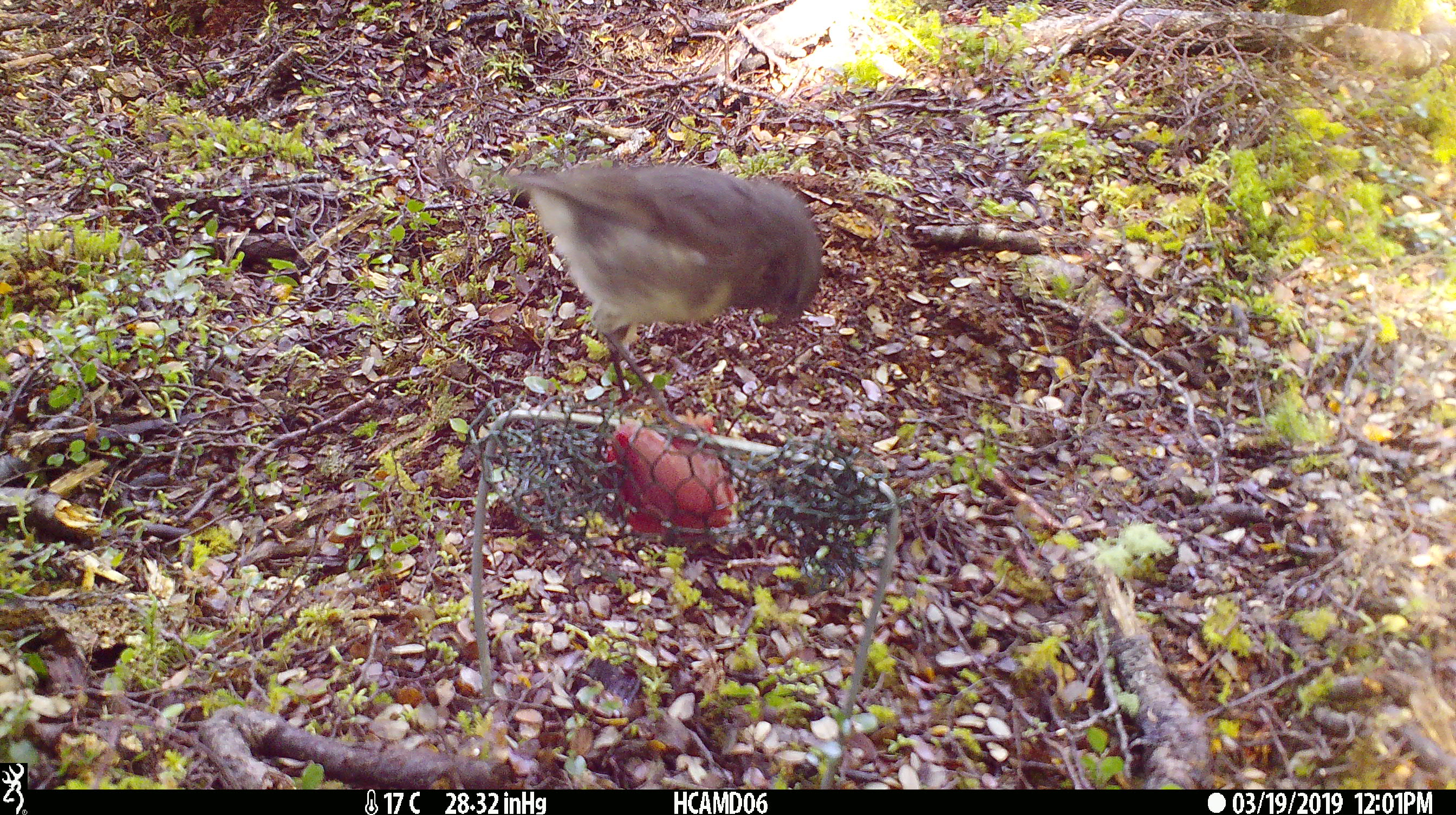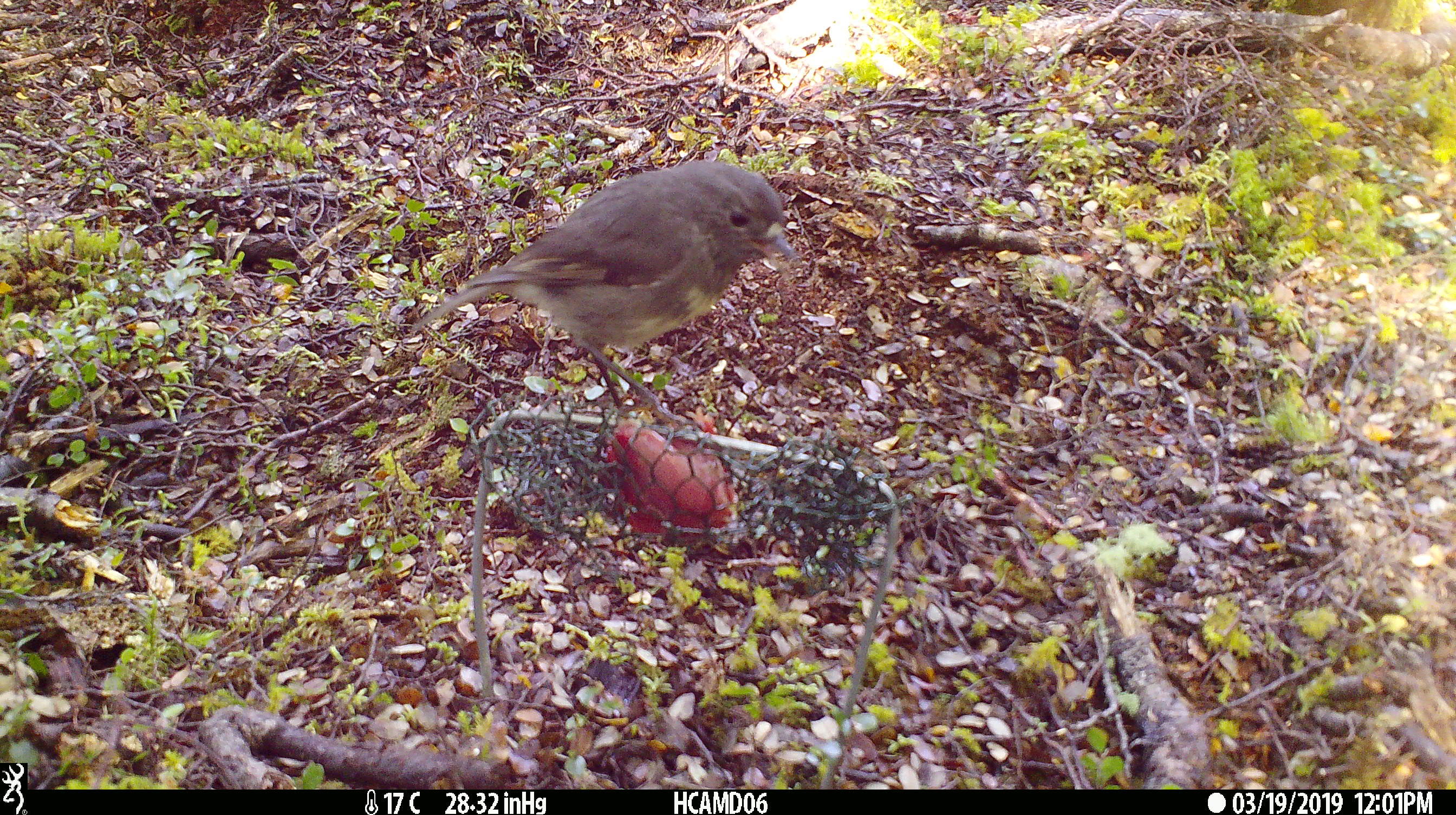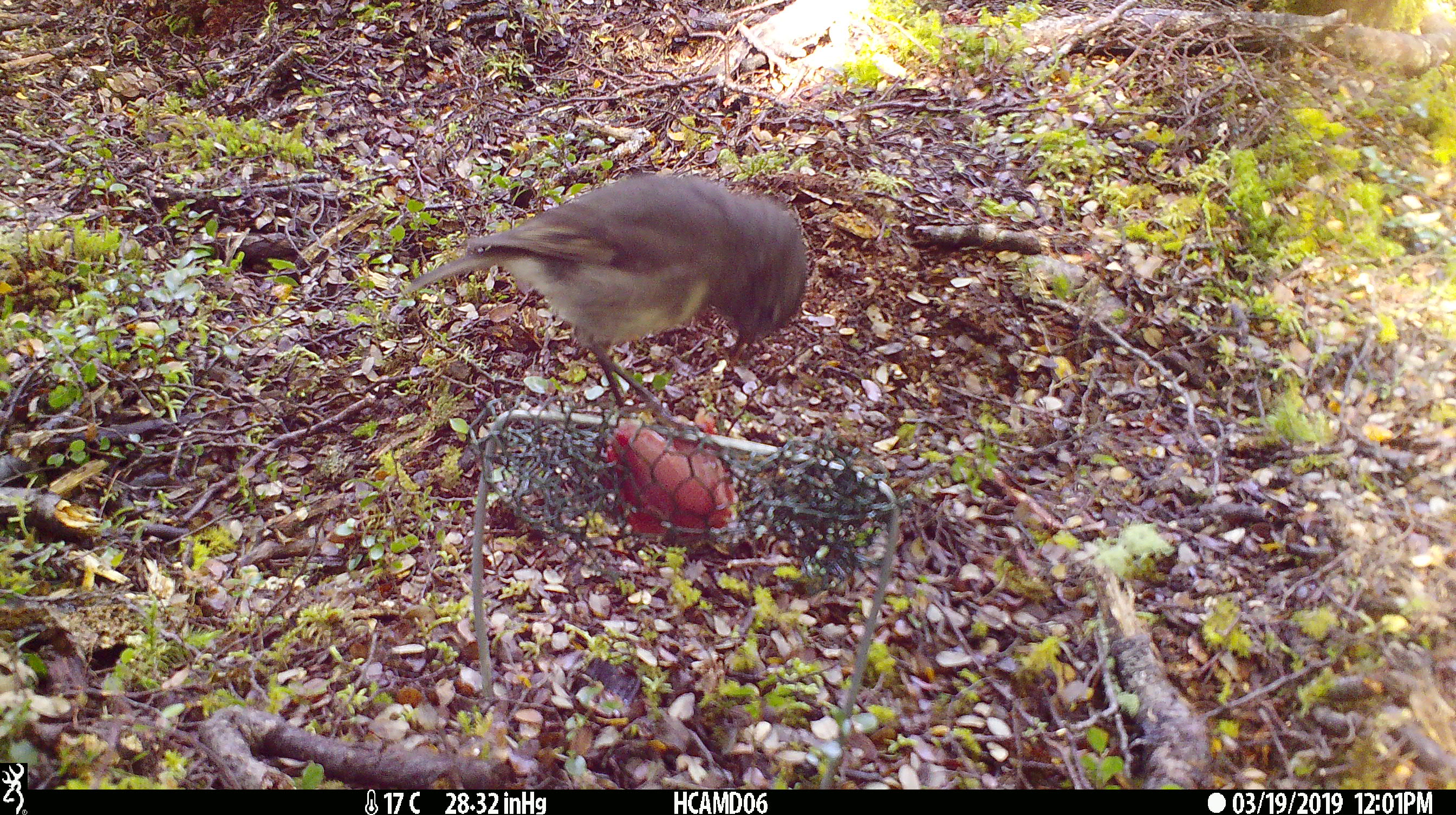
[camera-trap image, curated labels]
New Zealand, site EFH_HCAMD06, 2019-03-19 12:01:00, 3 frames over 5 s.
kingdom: Animalia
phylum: Chordata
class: Aves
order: Passeriformes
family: Petroicidae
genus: Petroica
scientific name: Petroica australis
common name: new zealand robin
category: robin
Robin (new zealand robin) (Petroica australis).